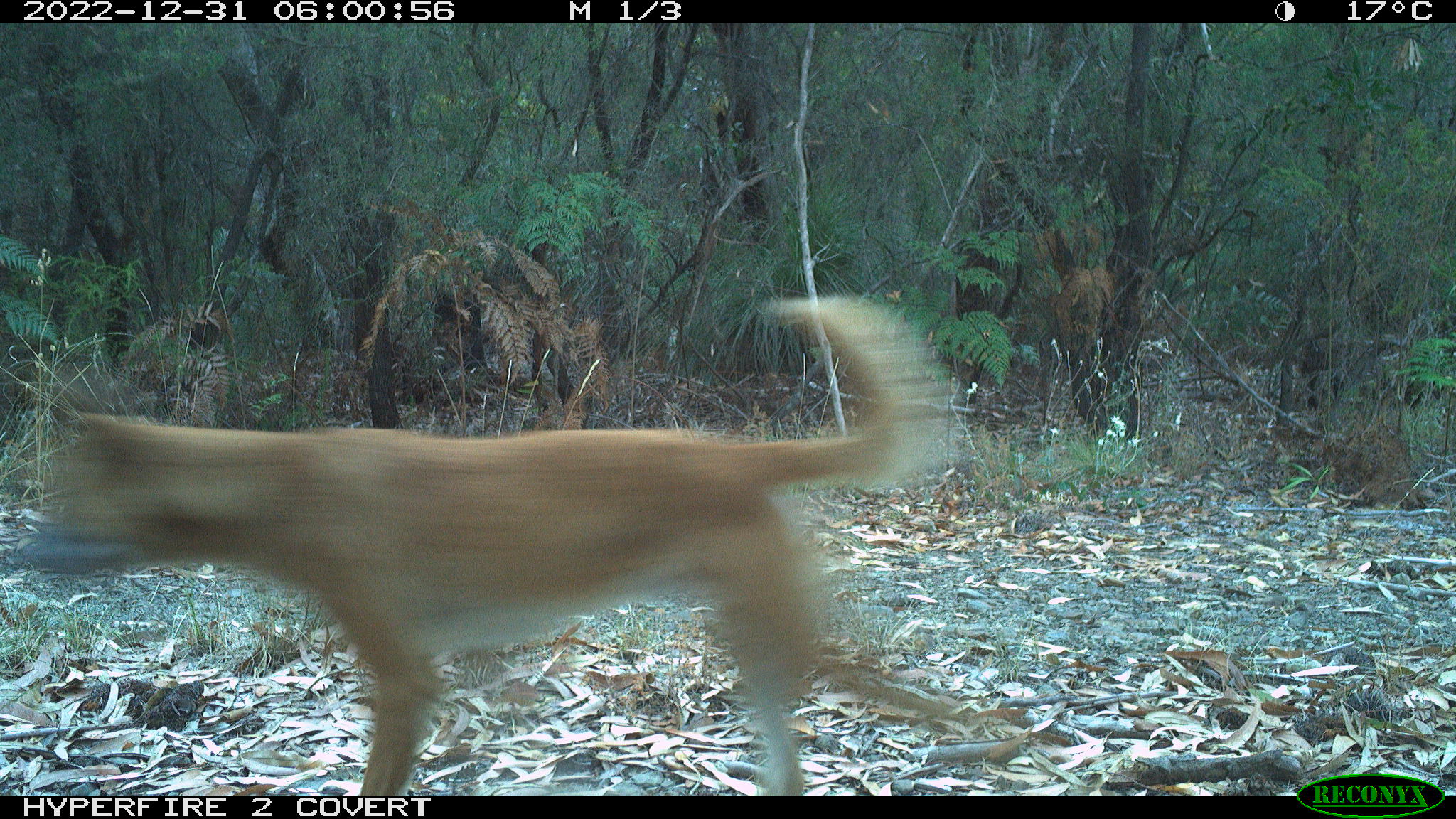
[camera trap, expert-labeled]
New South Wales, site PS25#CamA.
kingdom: Animalia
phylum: Chordata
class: Mammalia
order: Carnivora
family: Canidae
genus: Canis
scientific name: Canis familiaris dingo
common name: dingo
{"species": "dingo (Canis familiaris dingo)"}